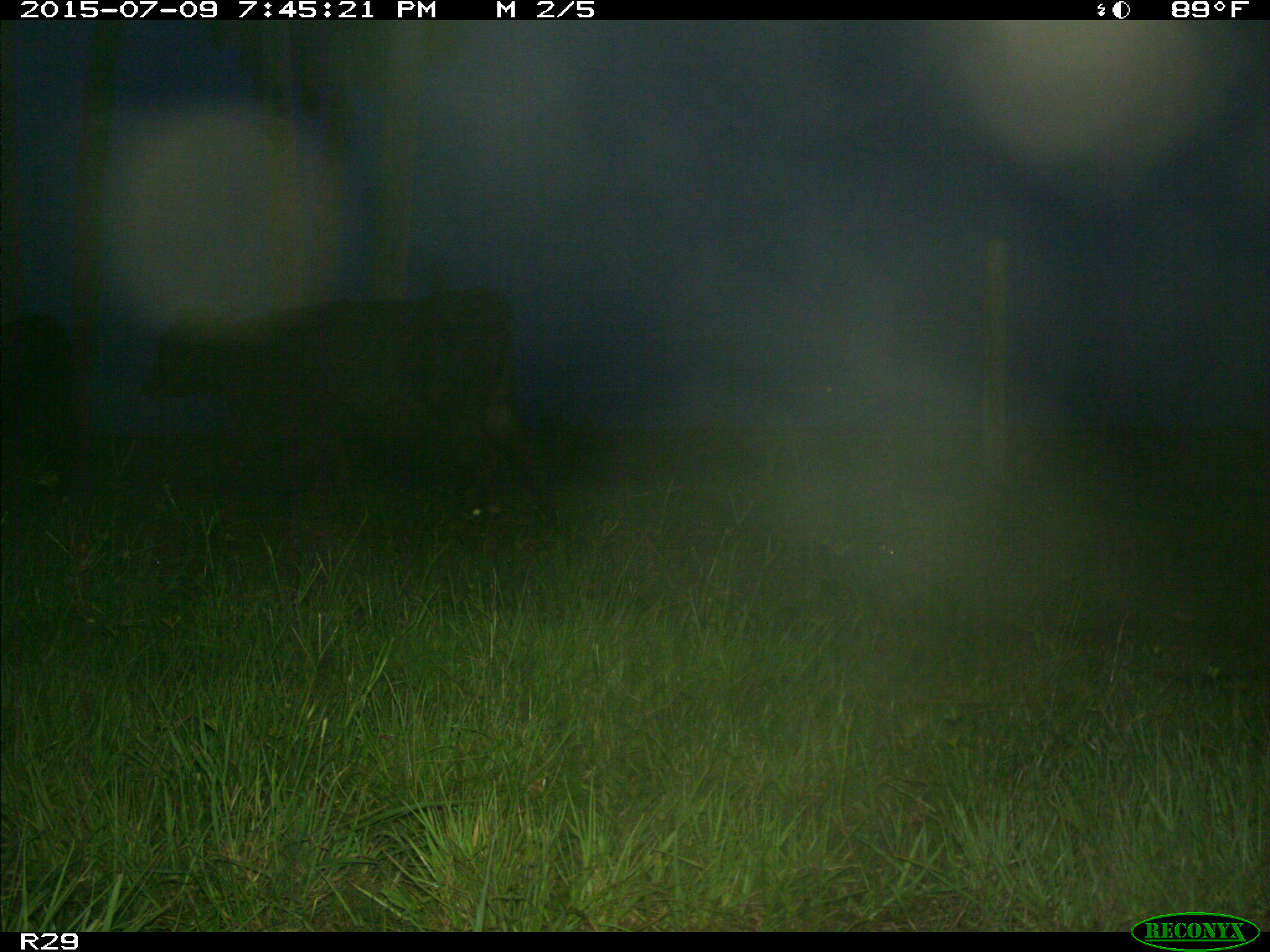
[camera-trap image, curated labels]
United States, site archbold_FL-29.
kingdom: Animalia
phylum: Chordata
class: Mammalia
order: Artiodactyla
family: Bovidae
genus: Bos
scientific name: Bos taurus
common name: domestic cow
Bos taurus (domestic cow).